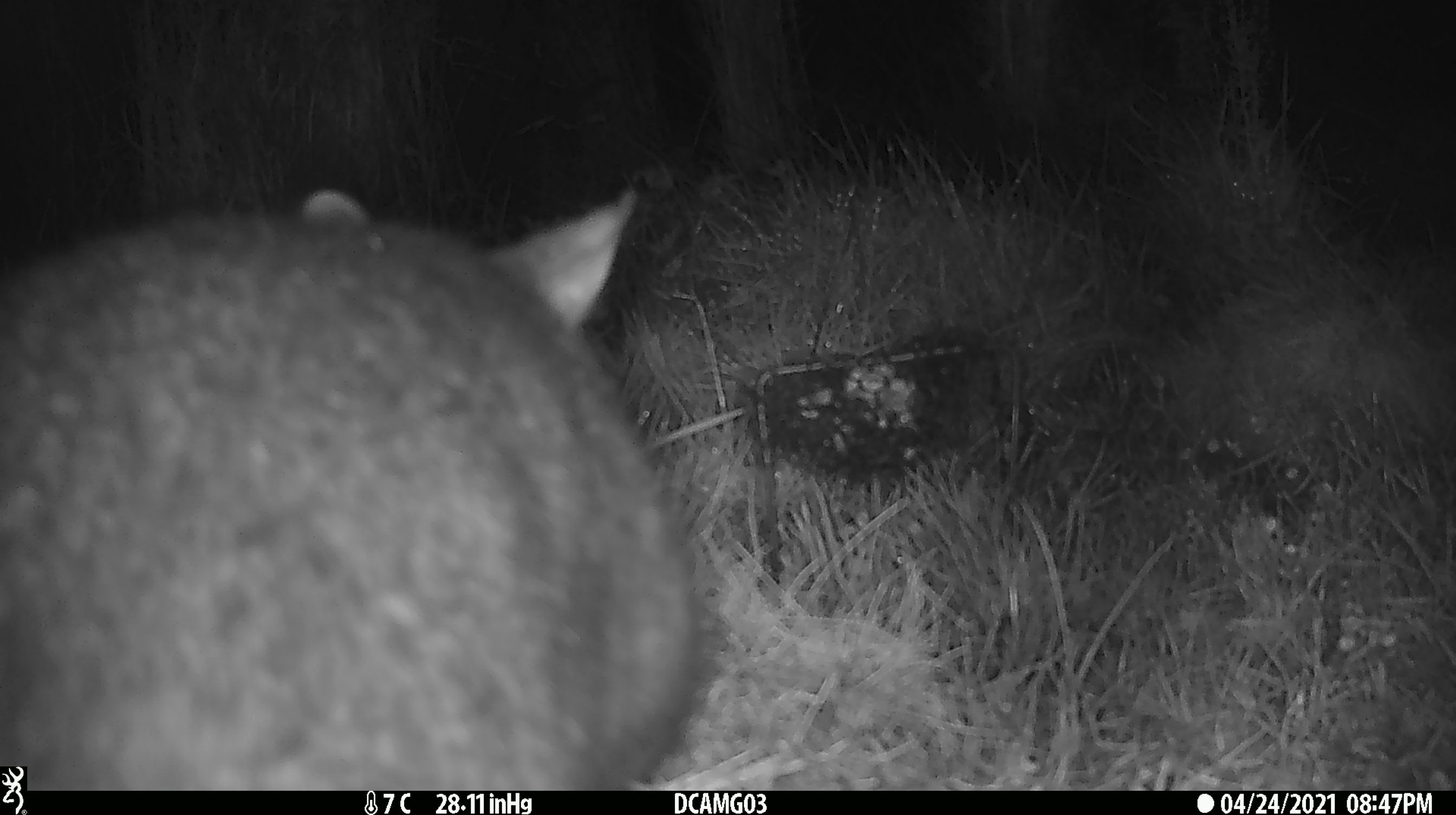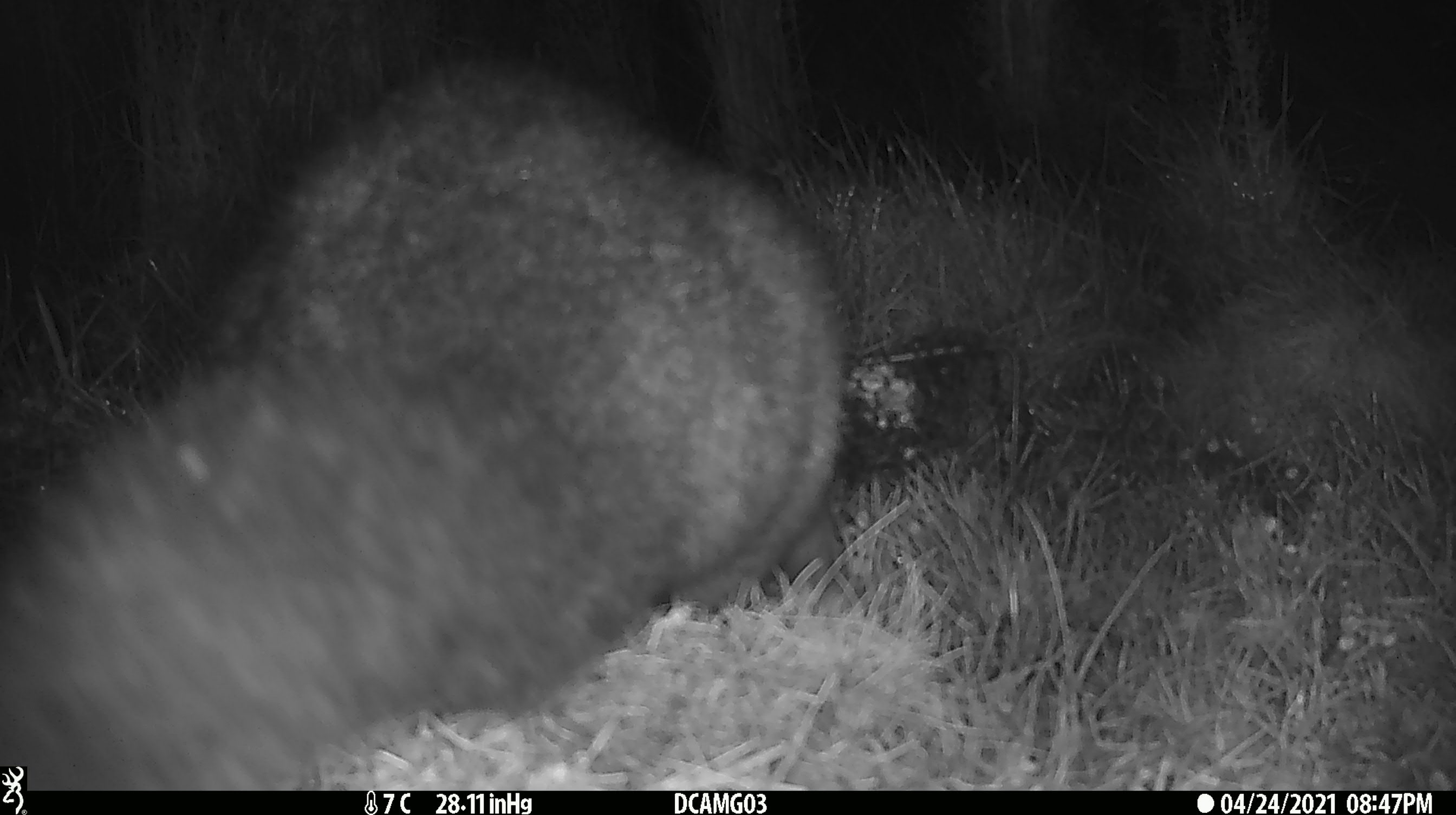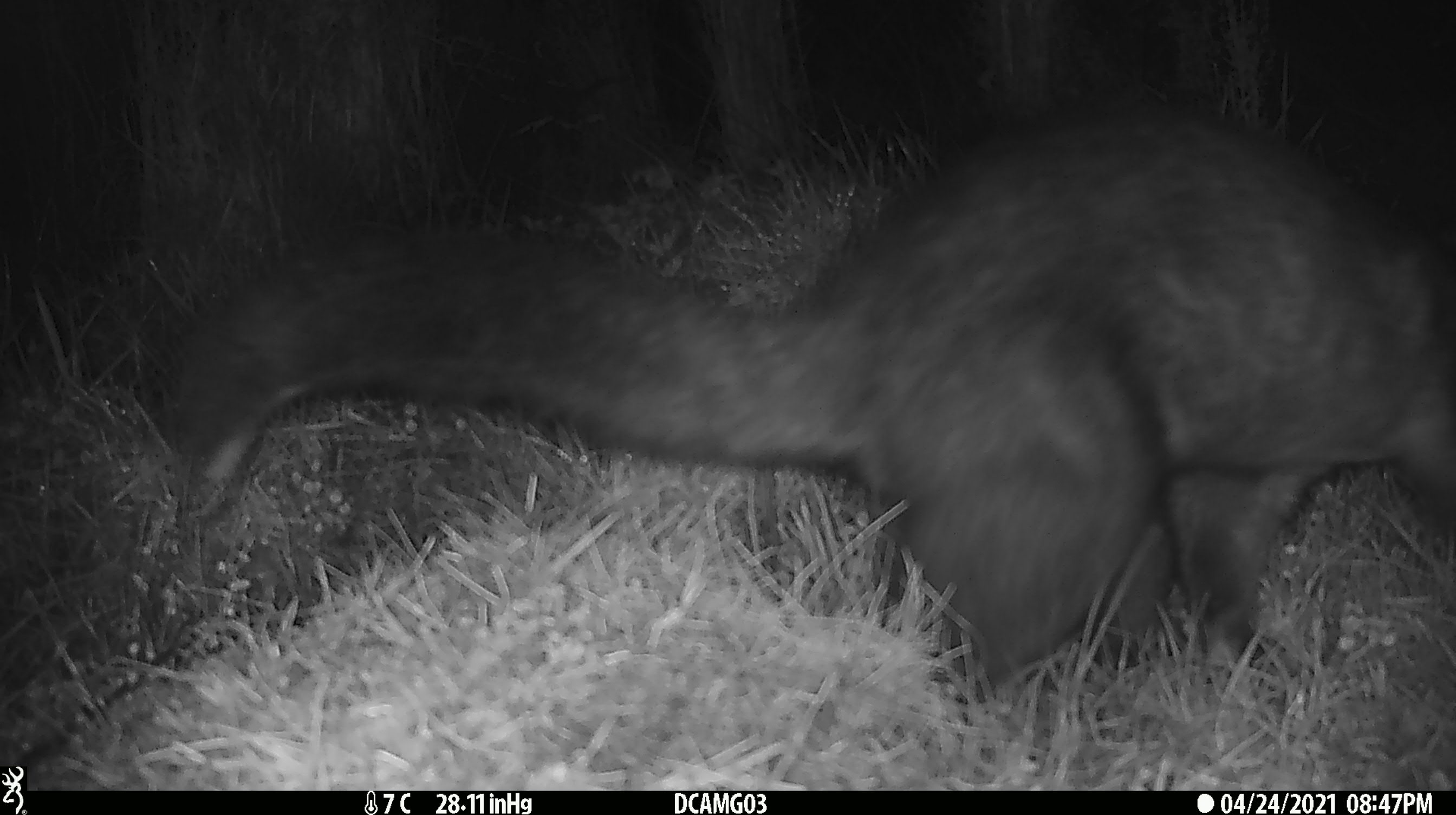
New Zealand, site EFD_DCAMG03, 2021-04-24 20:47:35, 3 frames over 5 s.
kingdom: Animalia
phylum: Chordata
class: Mammalia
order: Diprotodontia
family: Phalangeridae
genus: Trichosurus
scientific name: Trichosurus vulpecula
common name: common brushtail possum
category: possum